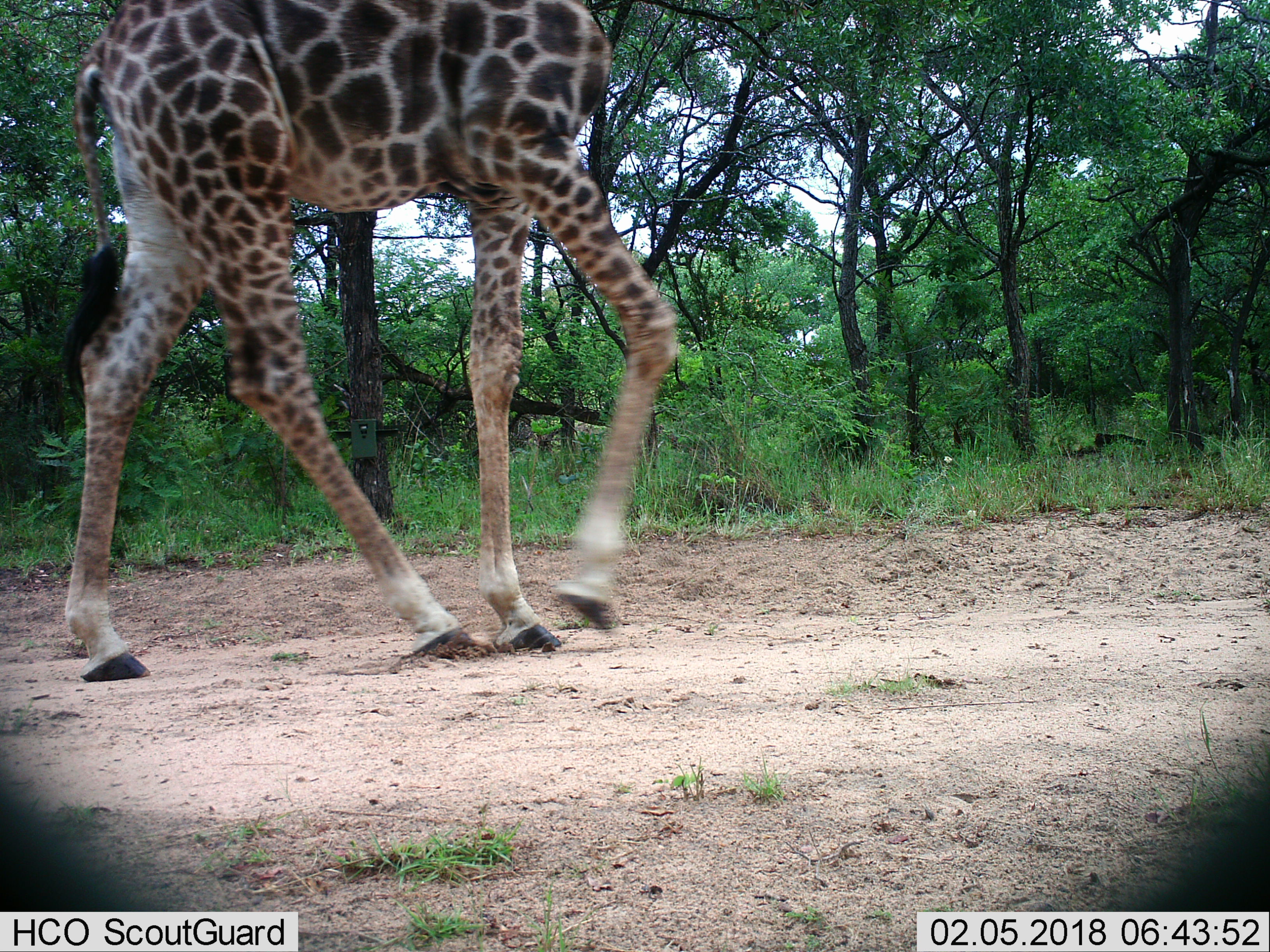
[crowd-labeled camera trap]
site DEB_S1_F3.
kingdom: Animalia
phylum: Chordata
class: Mammalia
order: Artiodactyla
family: Giraffidae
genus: Giraffa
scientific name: Giraffa camelopardalis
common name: giraffe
Giraffe (Giraffa camelopardalis), count 1. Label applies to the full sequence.